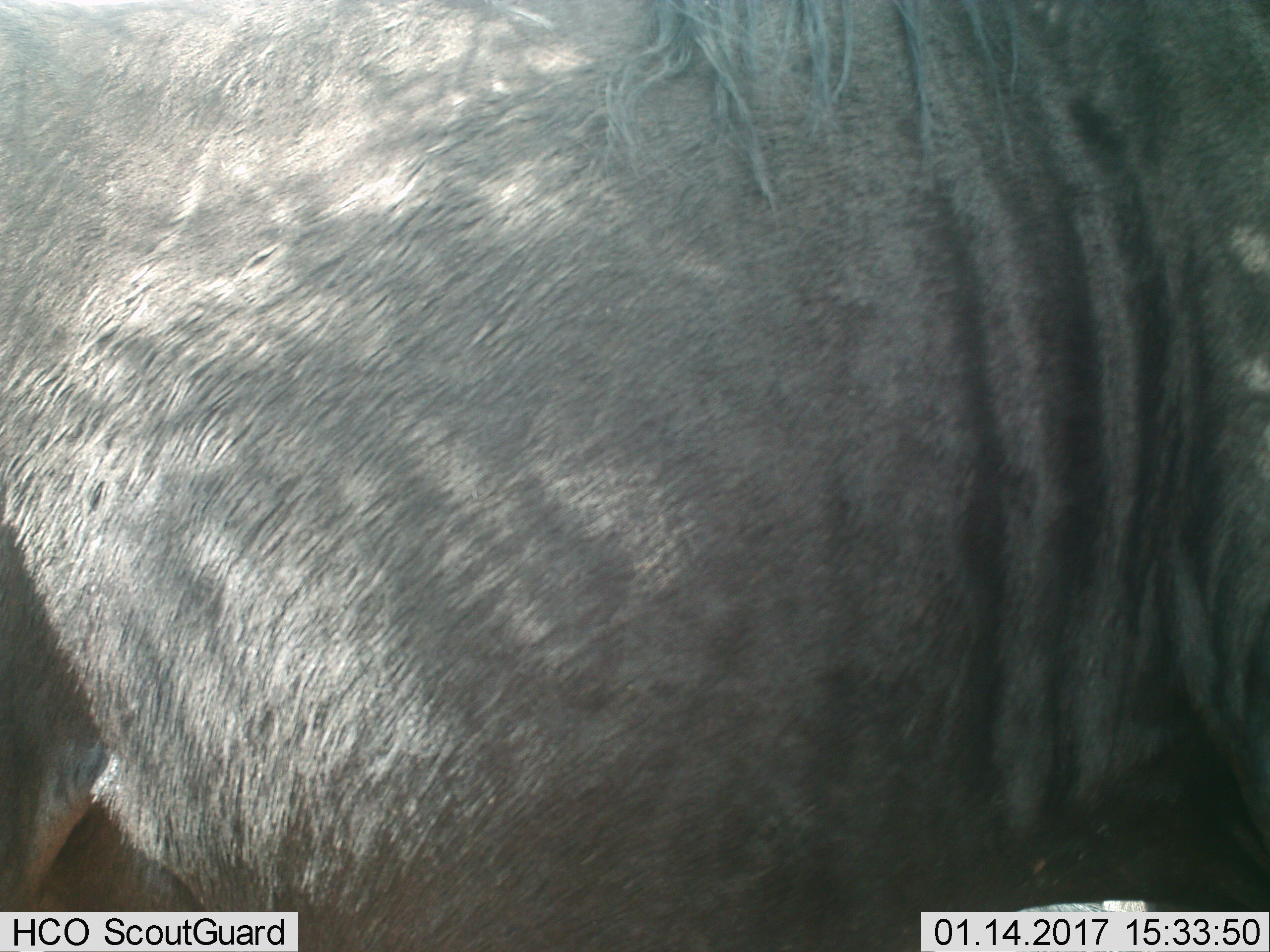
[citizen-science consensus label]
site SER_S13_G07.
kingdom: Animalia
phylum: Chordata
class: Mammalia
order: Artiodactyla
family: Bovidae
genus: Connochaetes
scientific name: Connochaetes taurinus taurinus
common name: blue wildebeest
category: wildebeestblue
Wildebeestblue (blue wildebeest) (Connochaetes taurinus taurinus), count 1. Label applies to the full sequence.